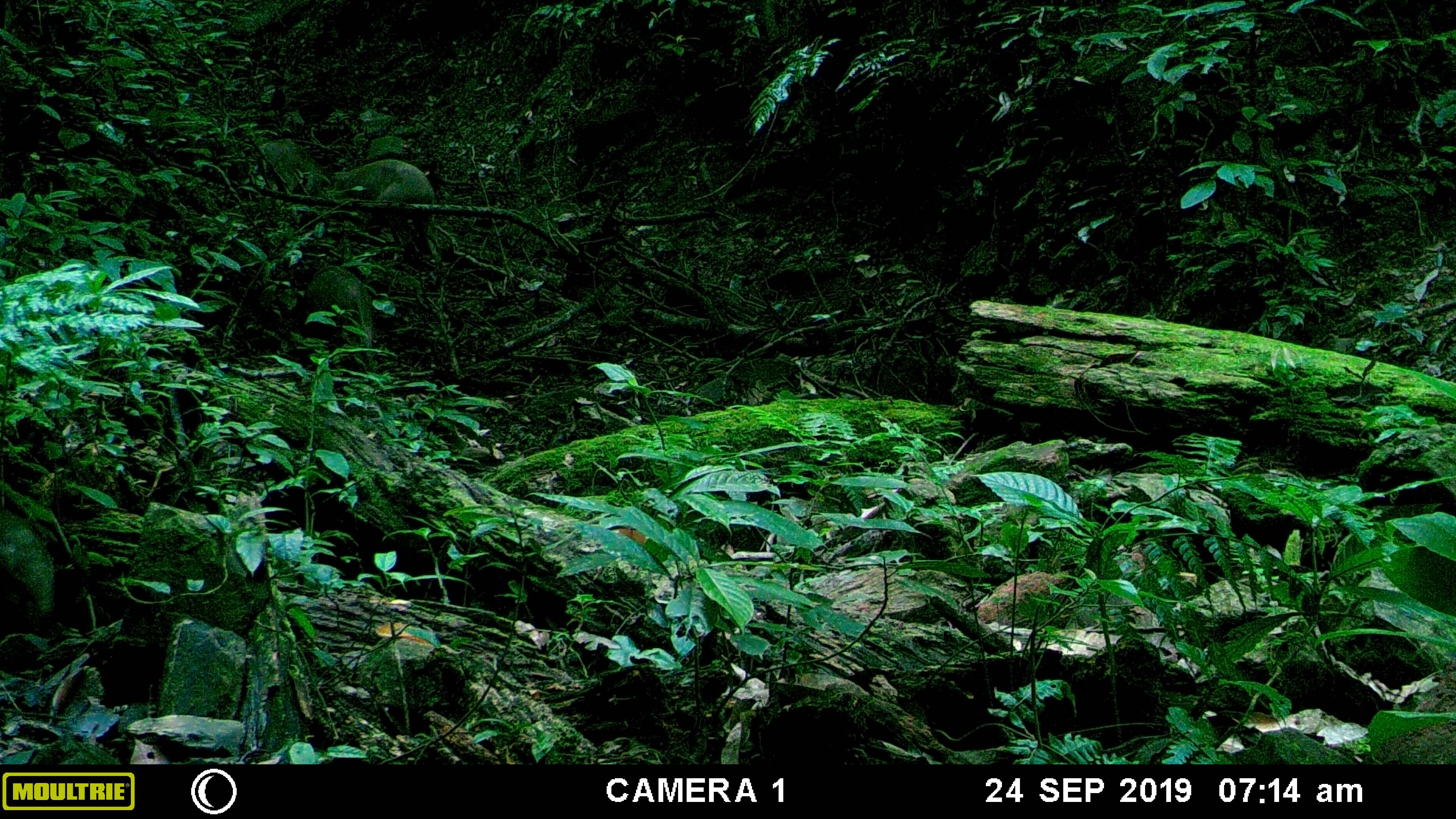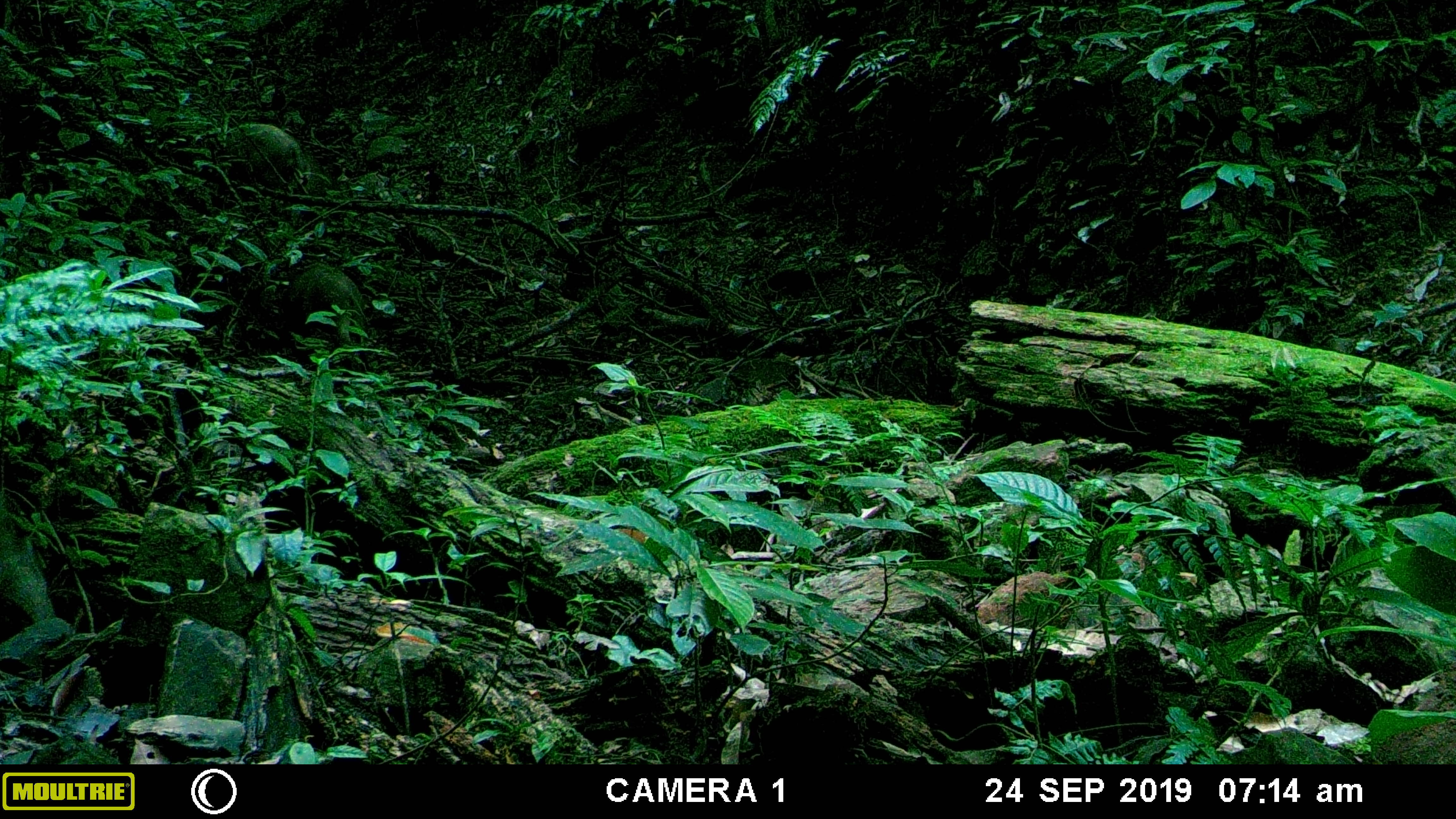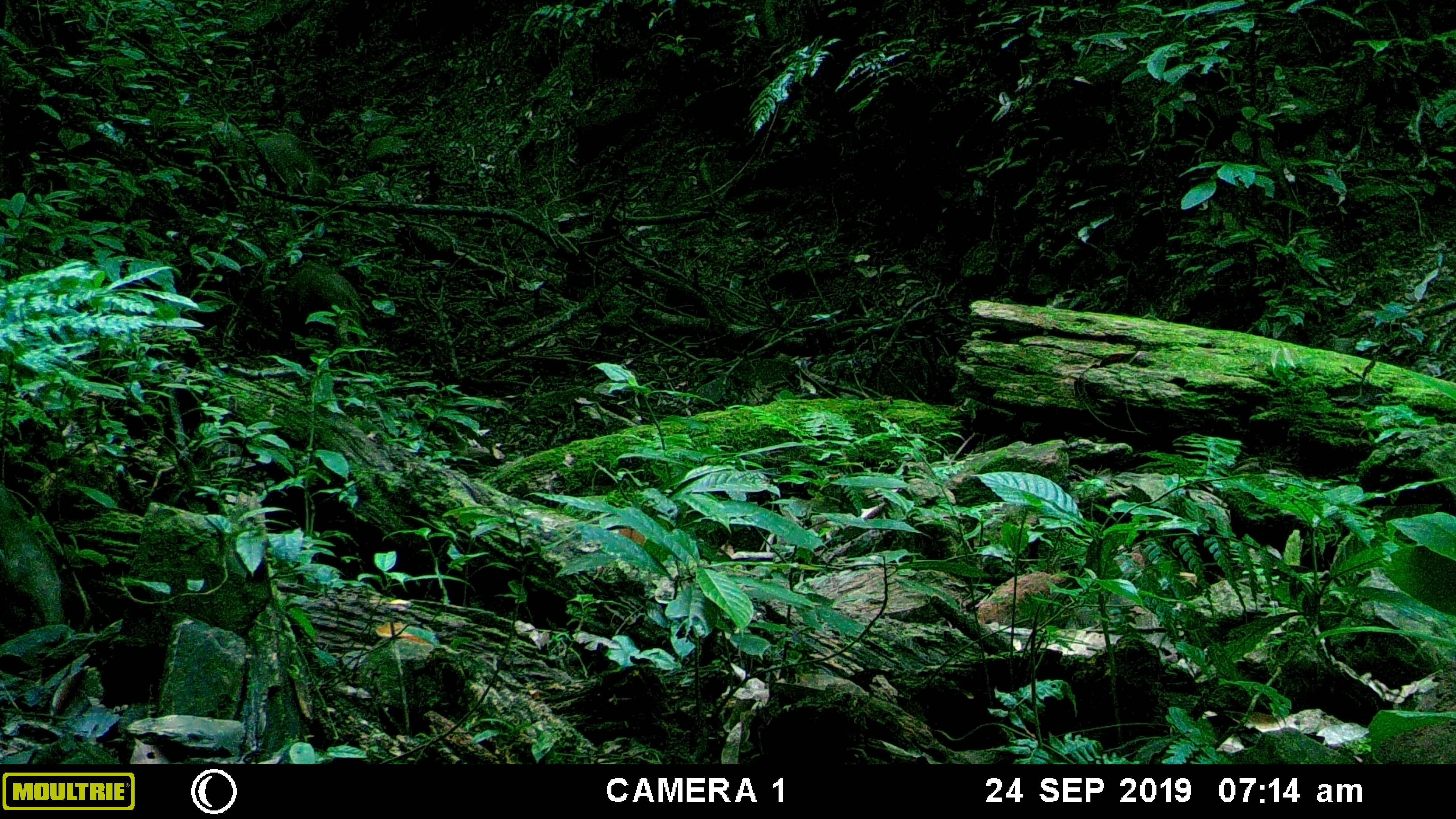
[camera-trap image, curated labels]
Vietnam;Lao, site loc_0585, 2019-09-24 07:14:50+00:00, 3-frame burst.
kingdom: Animalia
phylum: Chordata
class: Mammalia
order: Artiodactyla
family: Suidae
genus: Sus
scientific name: Sus scrofa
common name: eurasian wild pig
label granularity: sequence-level